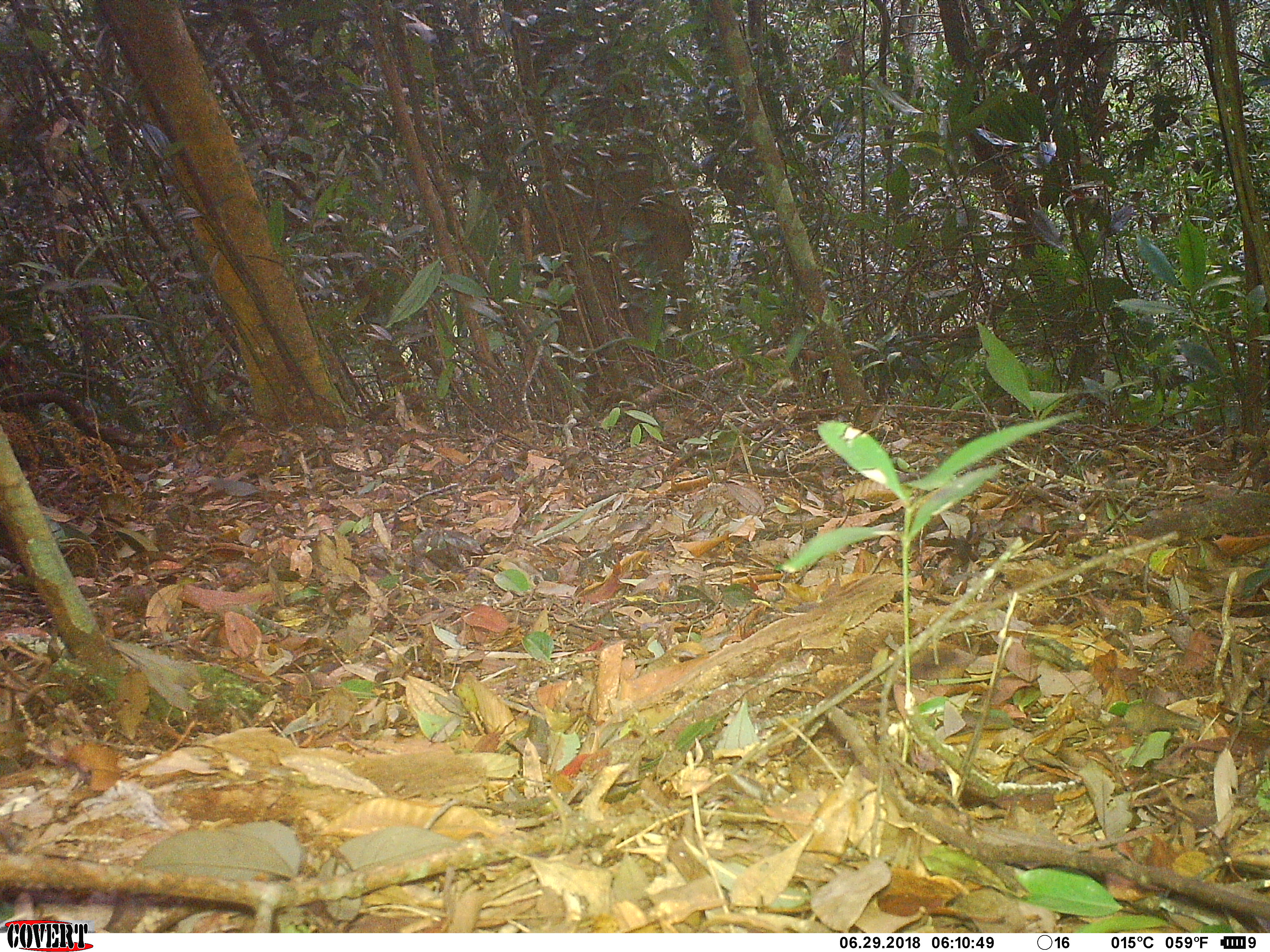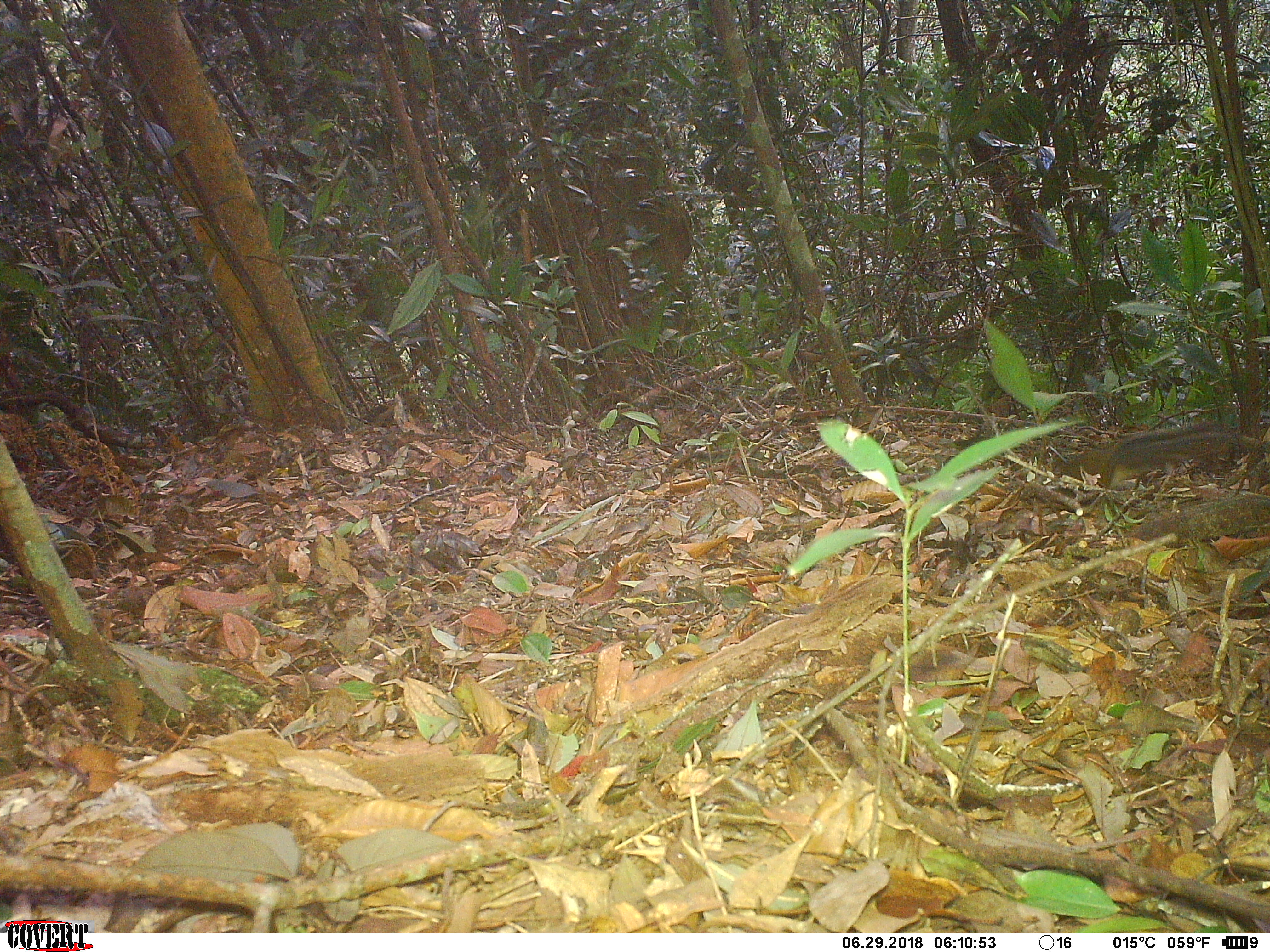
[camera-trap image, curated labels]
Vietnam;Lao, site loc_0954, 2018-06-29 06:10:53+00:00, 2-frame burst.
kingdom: Animalia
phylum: Chordata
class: Mammalia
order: Rodentia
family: Sciuridae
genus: Dremomys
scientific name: Dremomys rufigenis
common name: red-cheeked squirrel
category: red cheeked squirrel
Red cheeked squirrel (red-cheeked squirrel) (Dremomys rufigenis). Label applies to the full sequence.